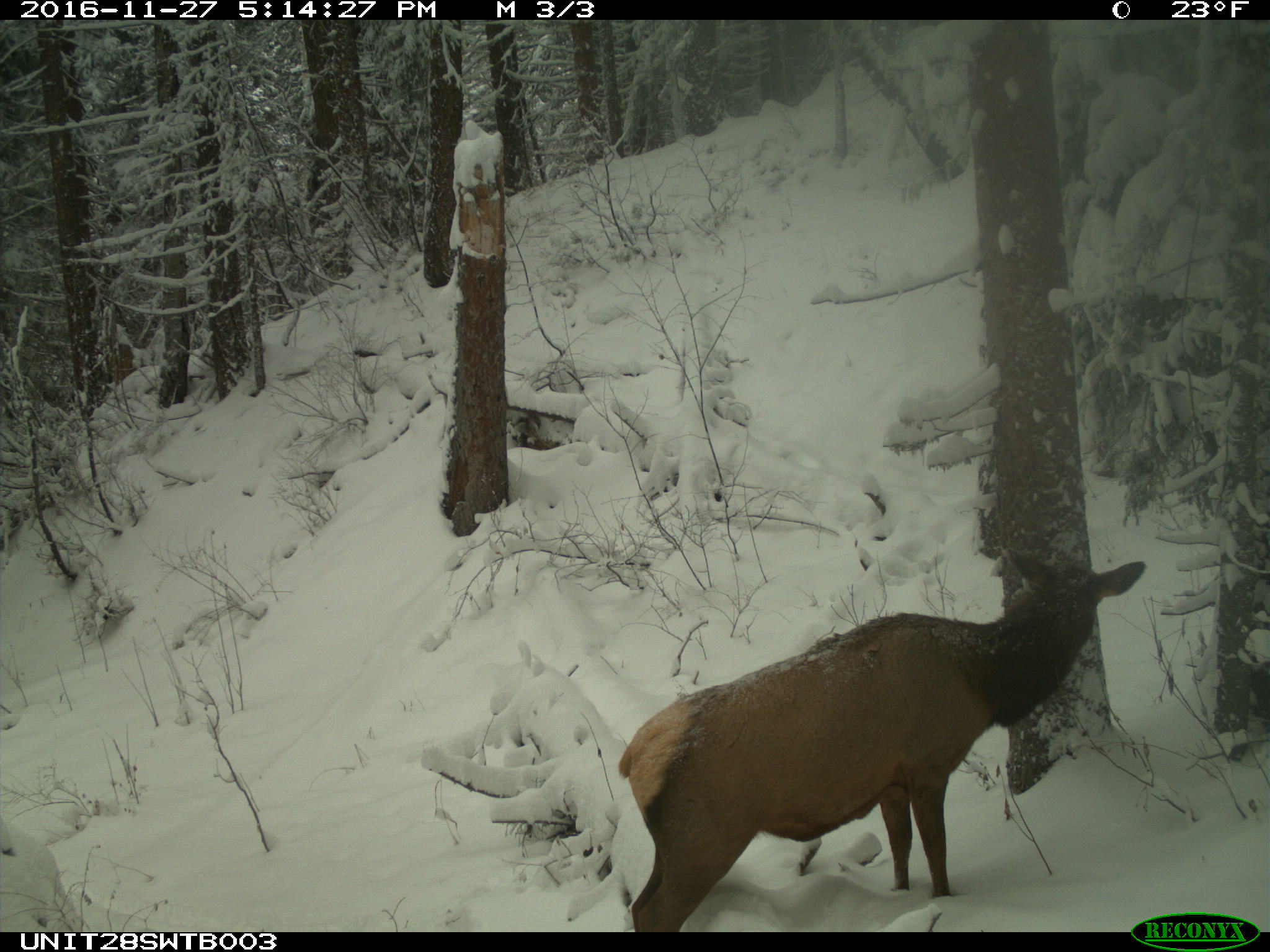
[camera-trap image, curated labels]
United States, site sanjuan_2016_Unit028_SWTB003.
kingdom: Animalia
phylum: Chordata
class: Mammalia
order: Artiodactyla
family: Cervidae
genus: Cervus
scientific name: Cervus elaphus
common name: red deer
Cervus elaphus (red deer).